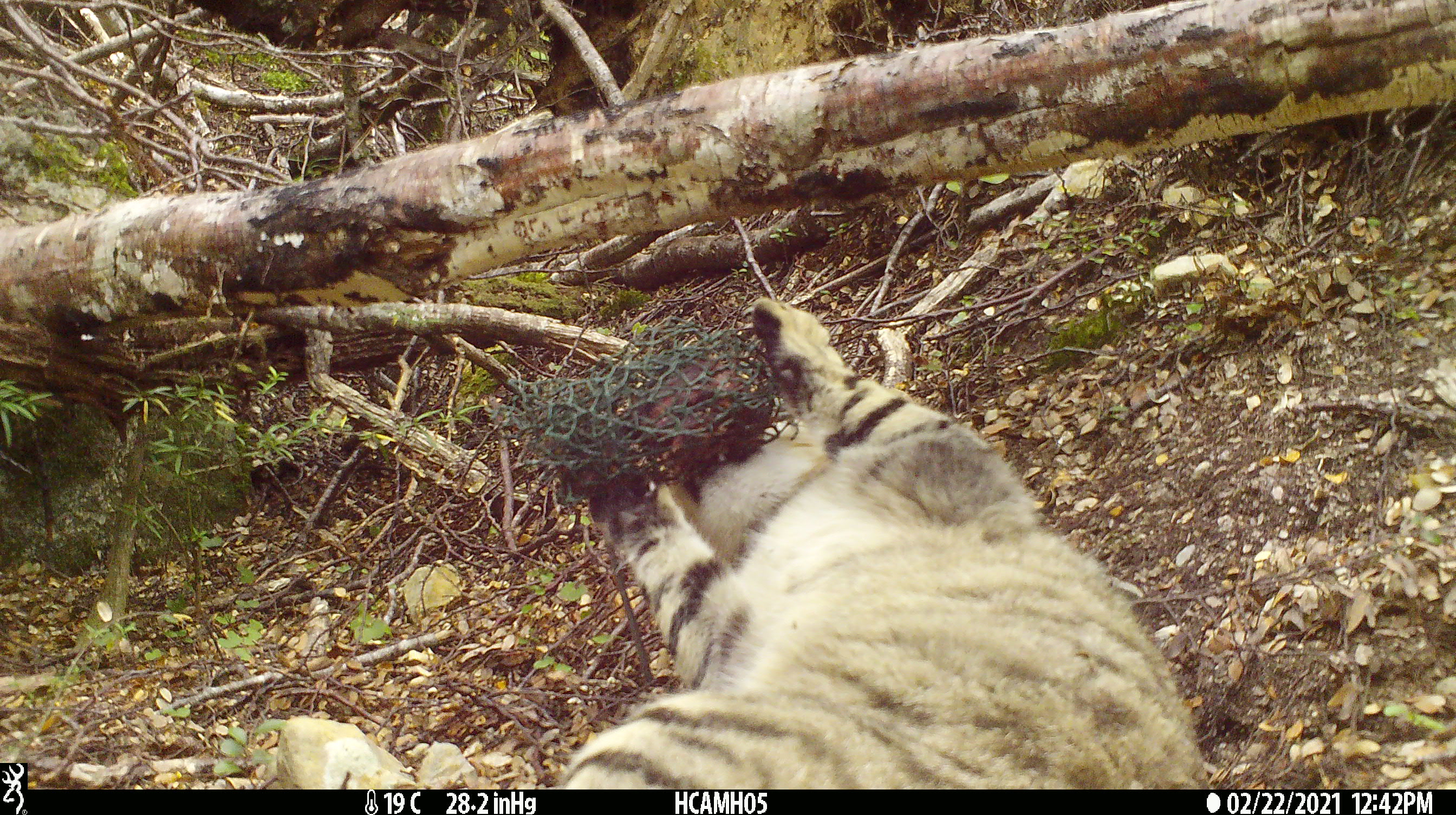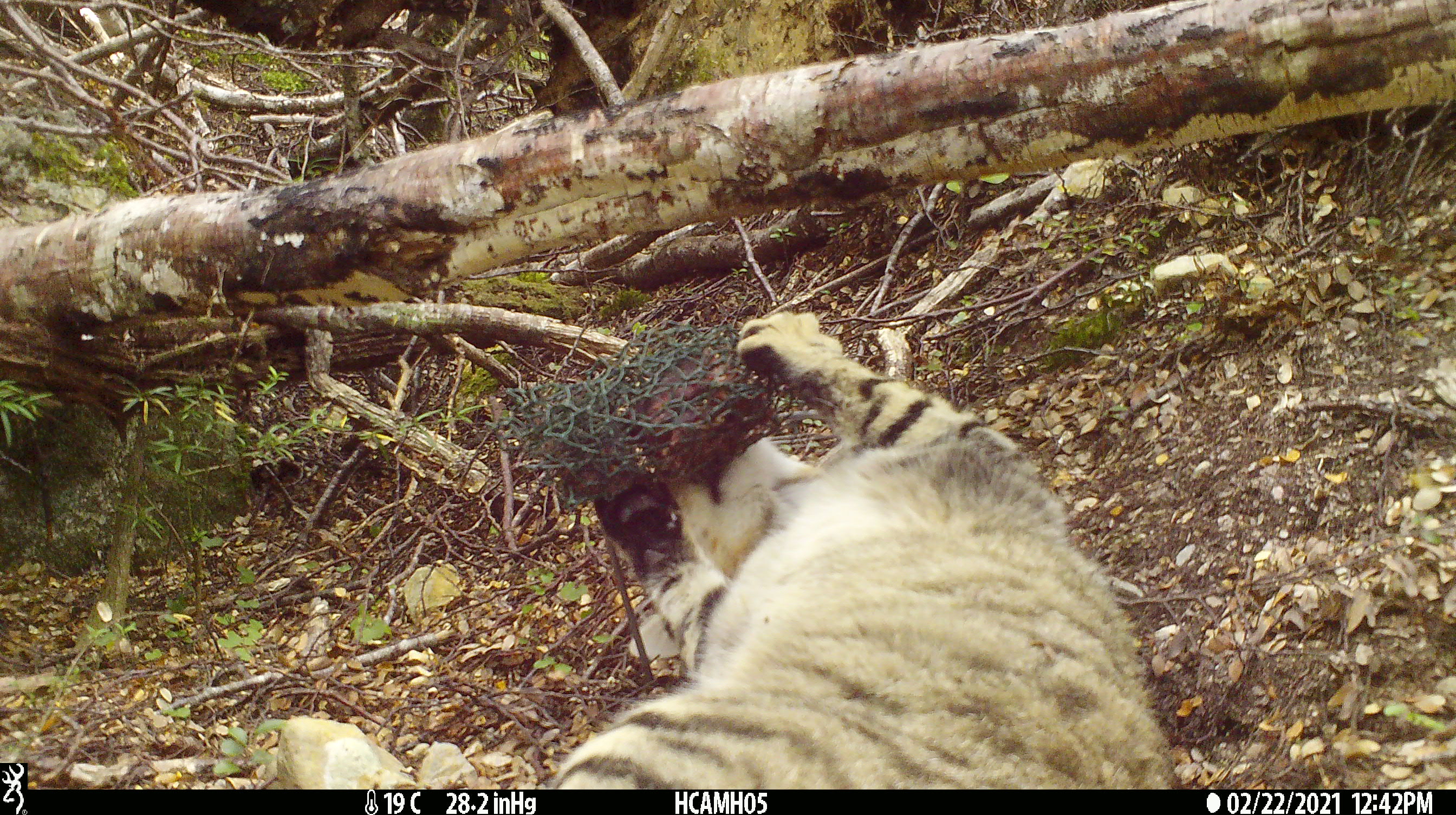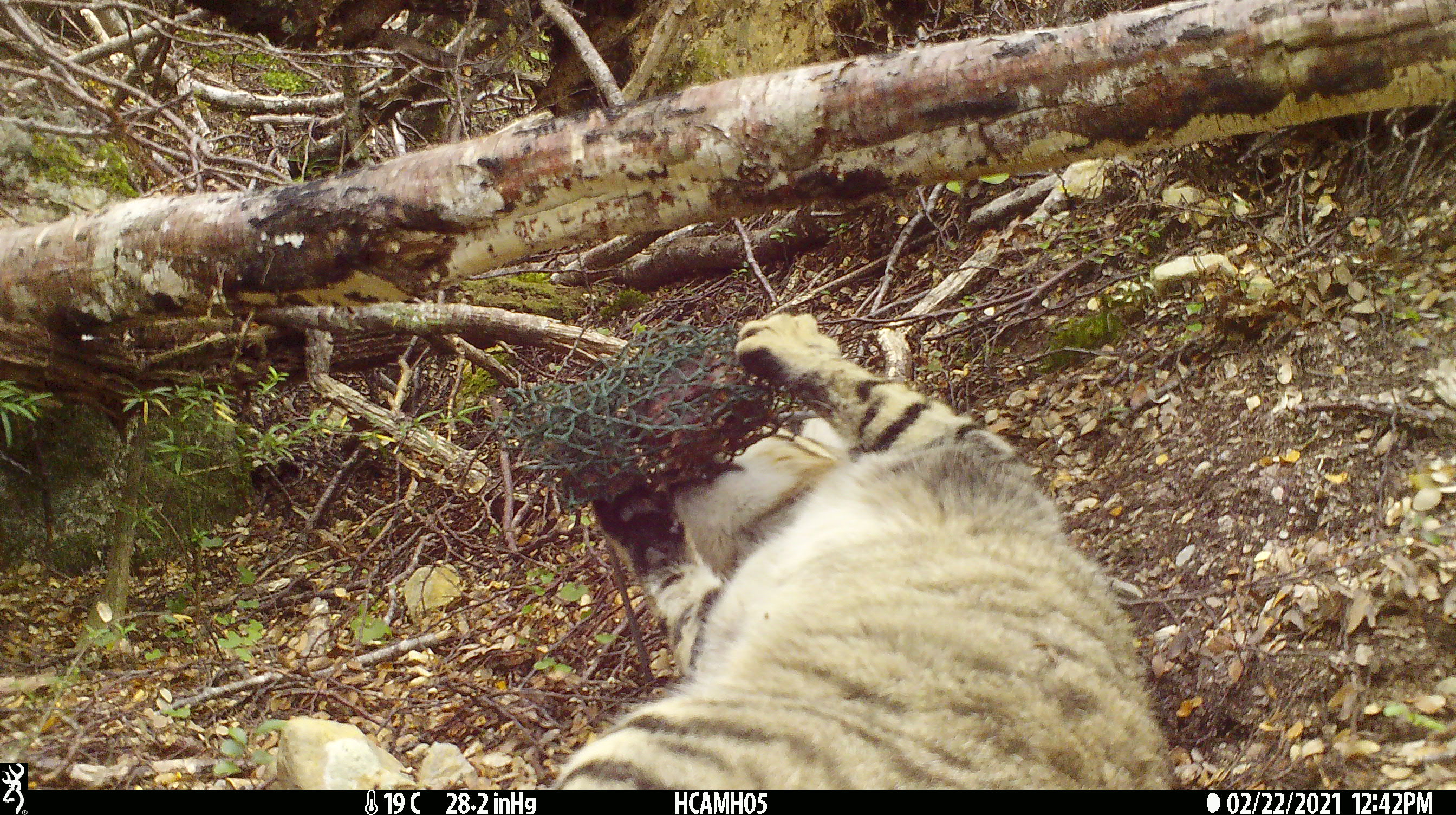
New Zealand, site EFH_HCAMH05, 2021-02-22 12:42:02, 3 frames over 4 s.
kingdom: Animalia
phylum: Chordata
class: Mammalia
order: Carnivora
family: Felidae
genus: Felis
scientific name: Felis catus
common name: domestic cat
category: cat